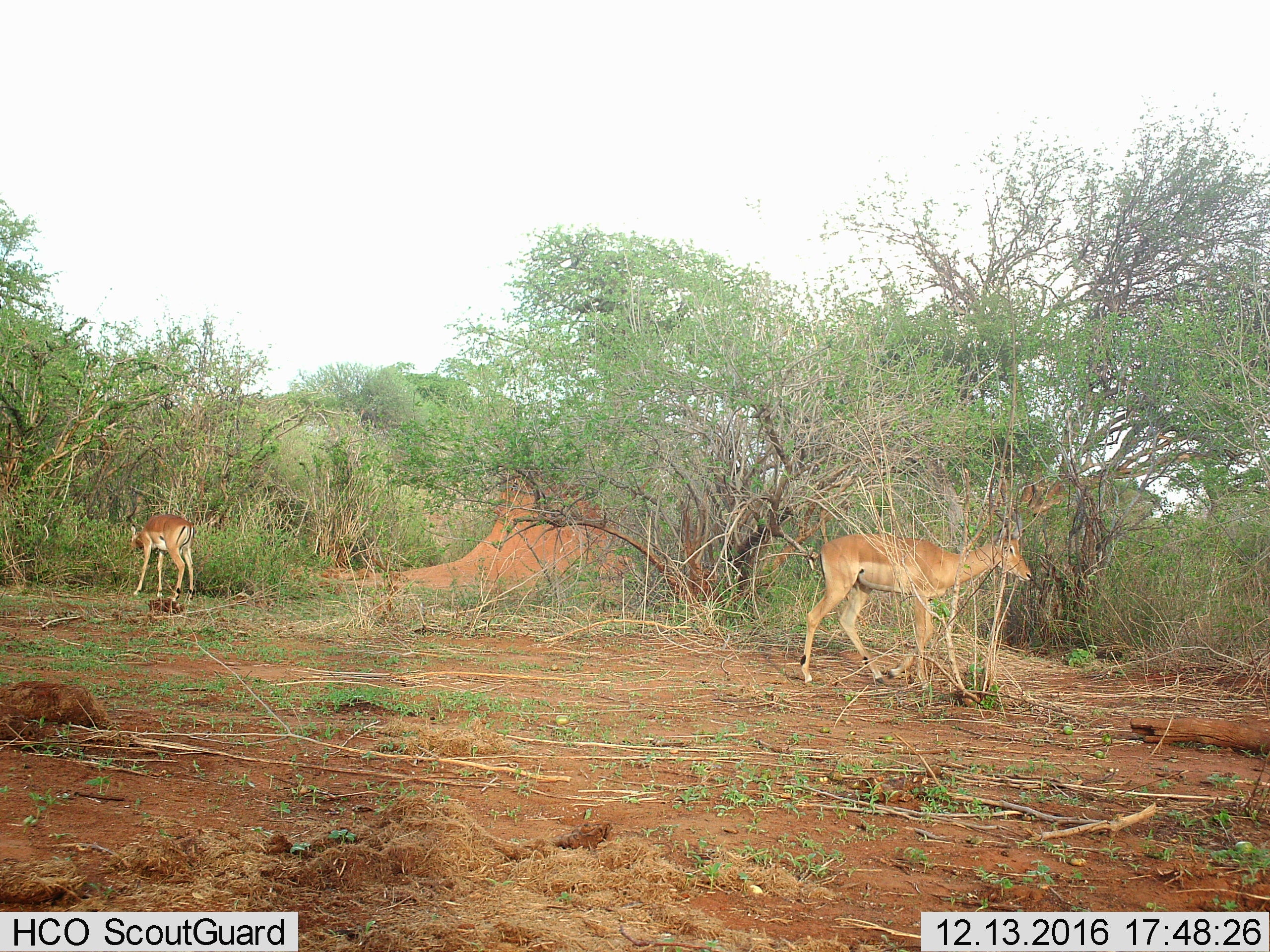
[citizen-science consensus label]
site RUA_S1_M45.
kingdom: Animalia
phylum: Chordata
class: Mammalia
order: Artiodactyla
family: Bovidae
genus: Aepyceros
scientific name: Aepyceros melampus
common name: impala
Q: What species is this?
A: Impala (Aepyceros melampus).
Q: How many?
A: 2.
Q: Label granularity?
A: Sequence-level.